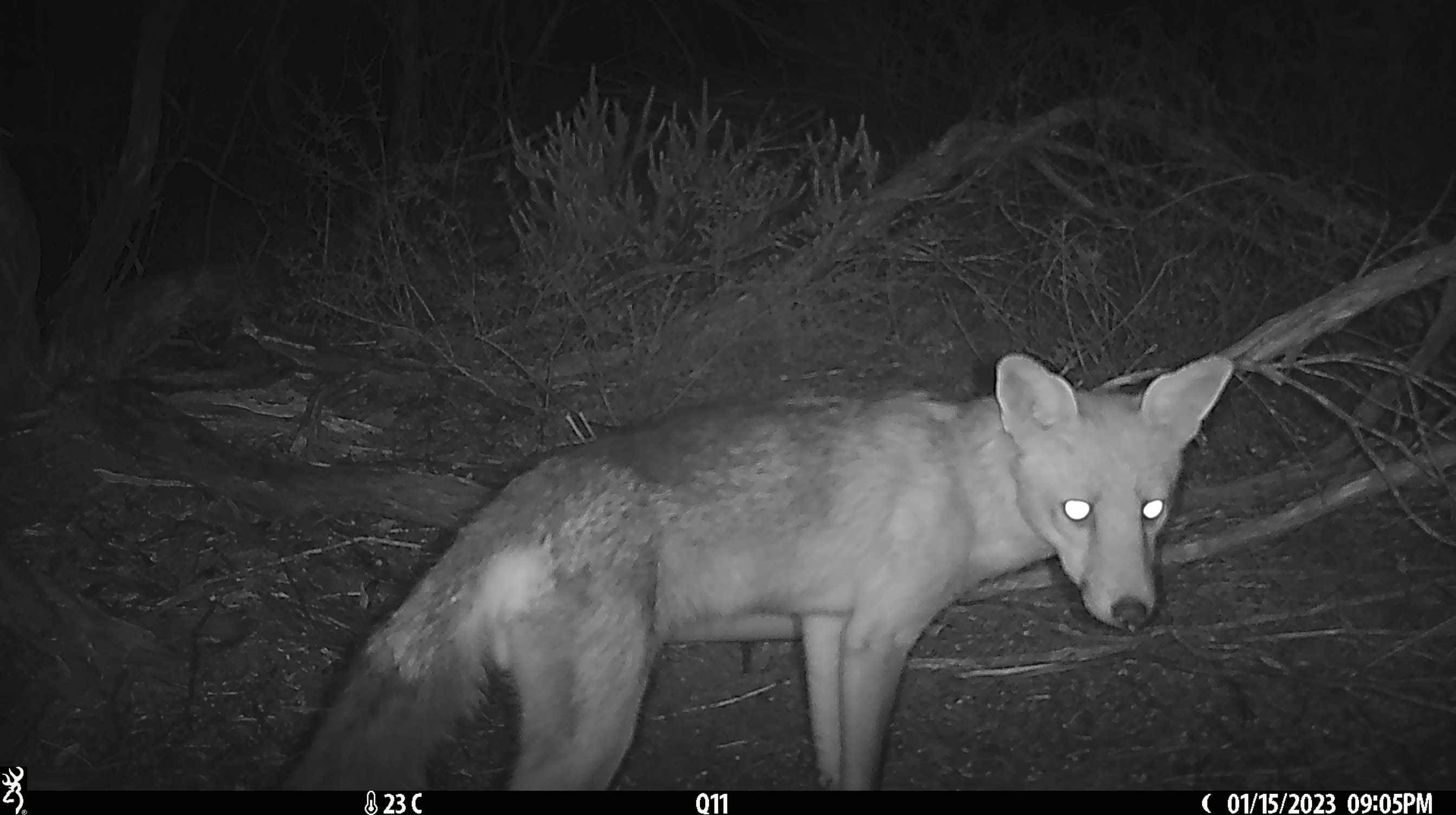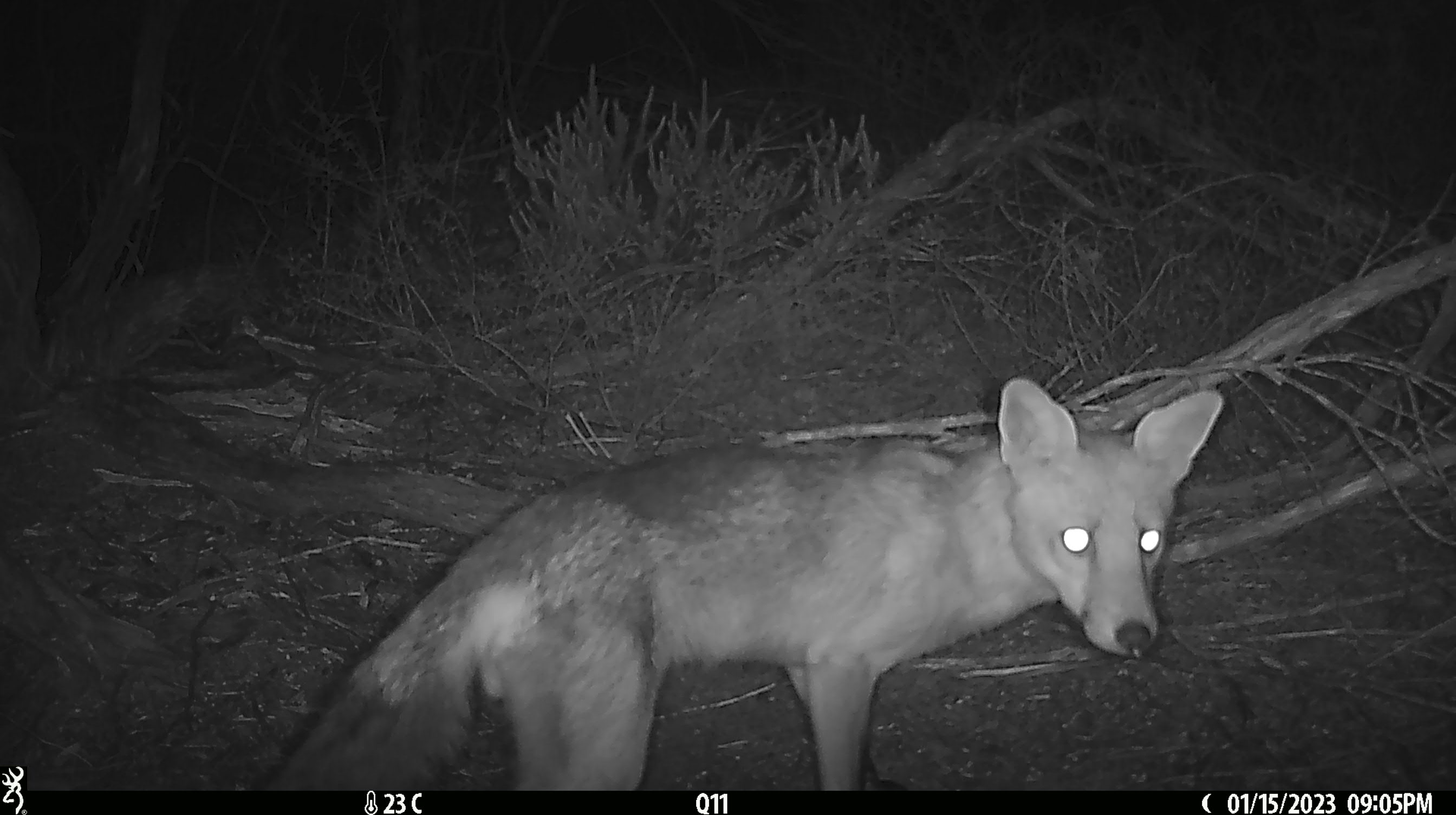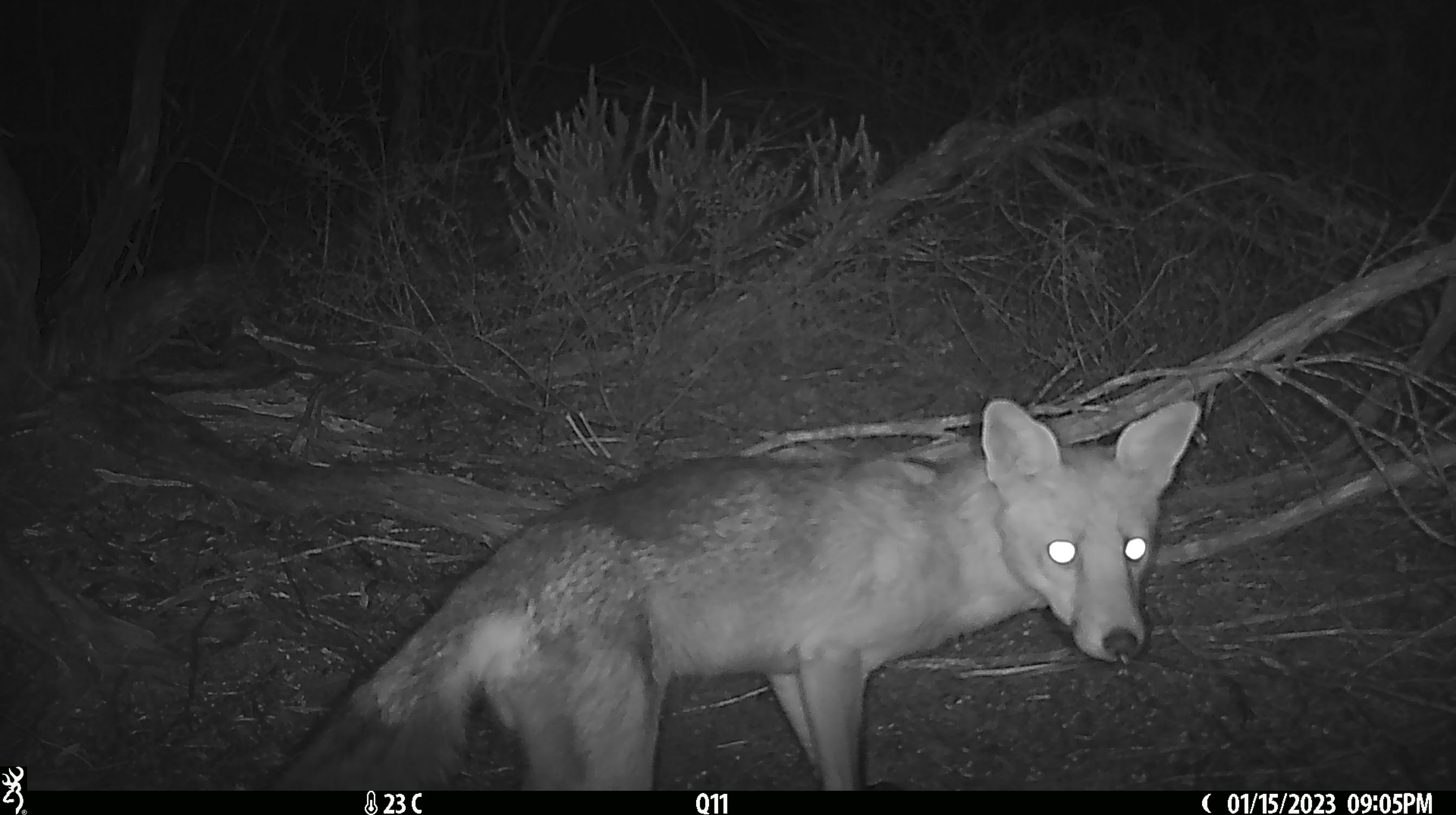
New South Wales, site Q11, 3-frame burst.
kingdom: Animalia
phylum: Chordata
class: Mammalia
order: Carnivora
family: Canidae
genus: Vulpes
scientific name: Vulpes vulpes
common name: red fox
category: fox